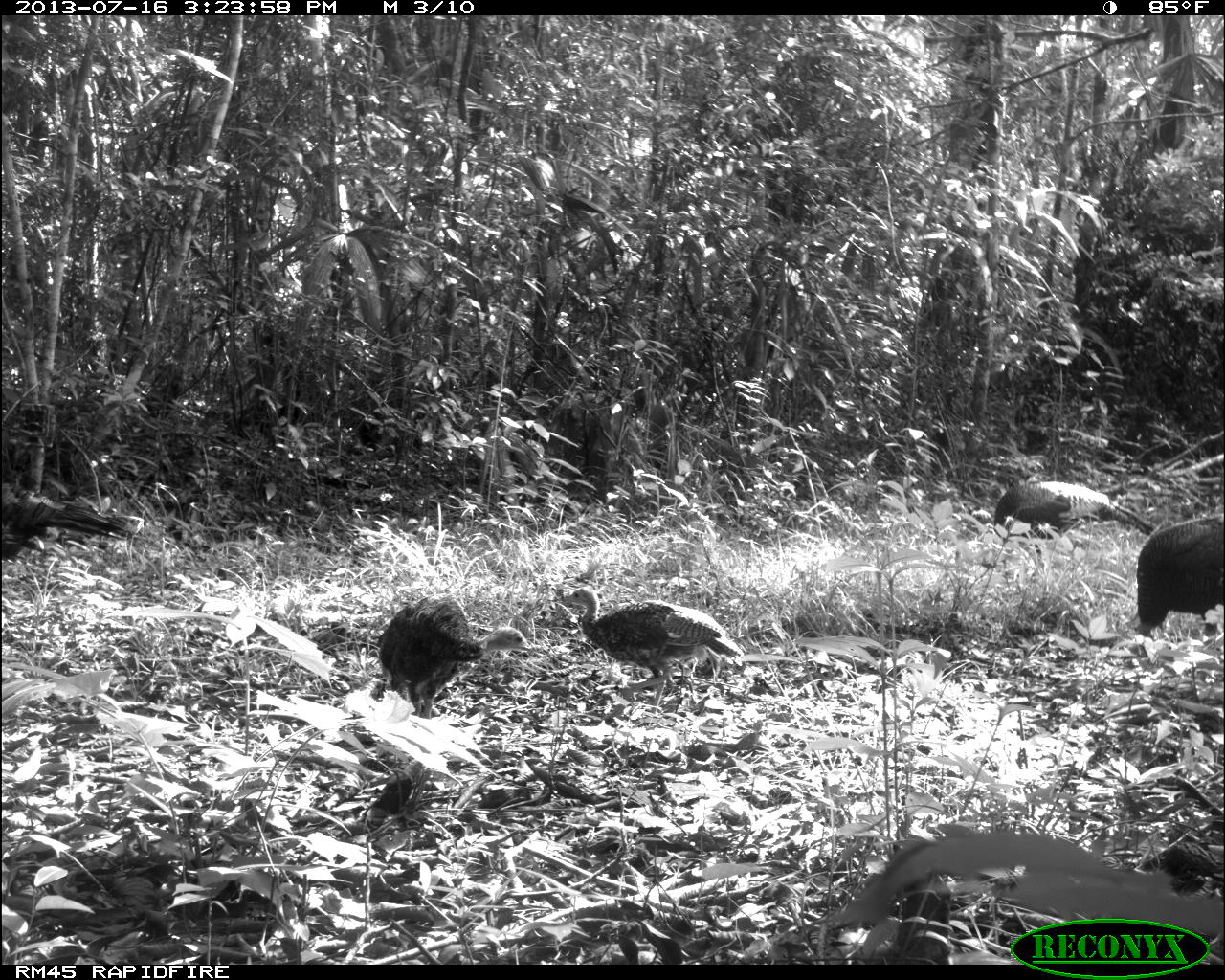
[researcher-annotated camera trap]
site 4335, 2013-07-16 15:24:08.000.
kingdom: Animalia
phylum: Chordata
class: Aves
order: Galliformes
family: Phasianidae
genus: Meleagris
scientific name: Meleagris ocellata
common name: ocellated turkey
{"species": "Meleagris ocellata (ocellated turkey)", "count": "5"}